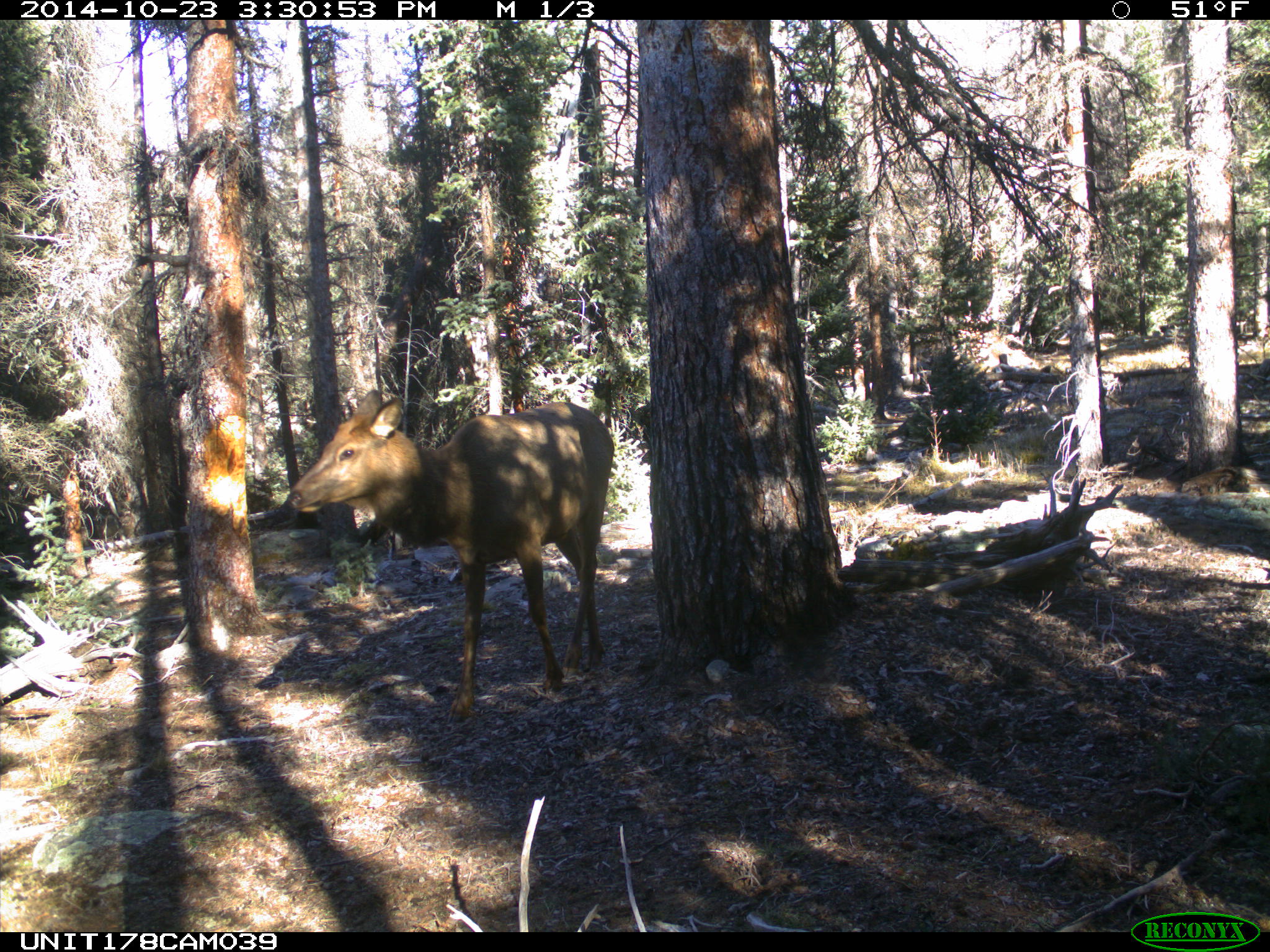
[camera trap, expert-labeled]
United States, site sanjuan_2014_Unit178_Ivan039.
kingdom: Animalia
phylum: Chordata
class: Mammalia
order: Artiodactyla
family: Cervidae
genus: Cervus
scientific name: Cervus elaphus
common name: red deer